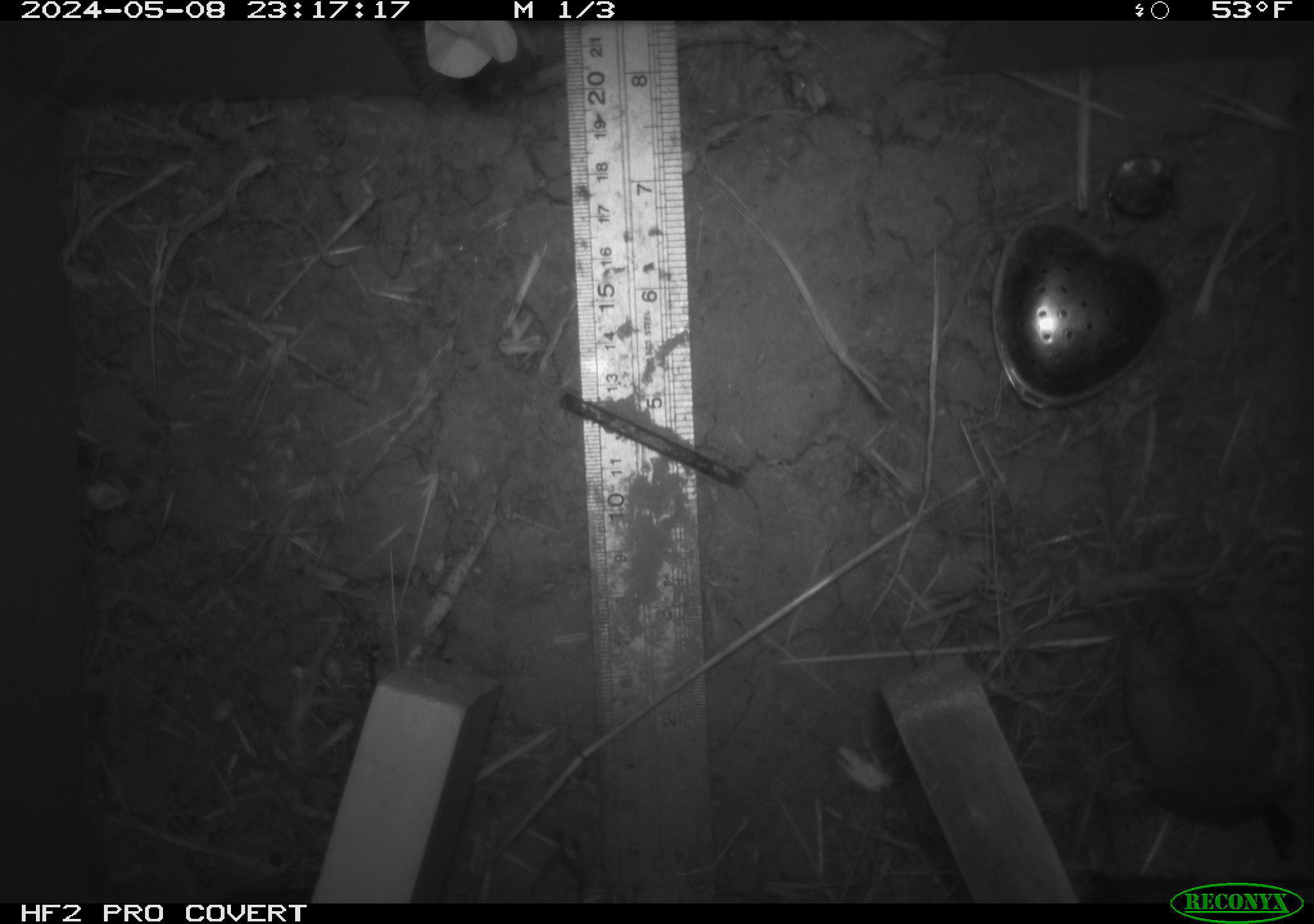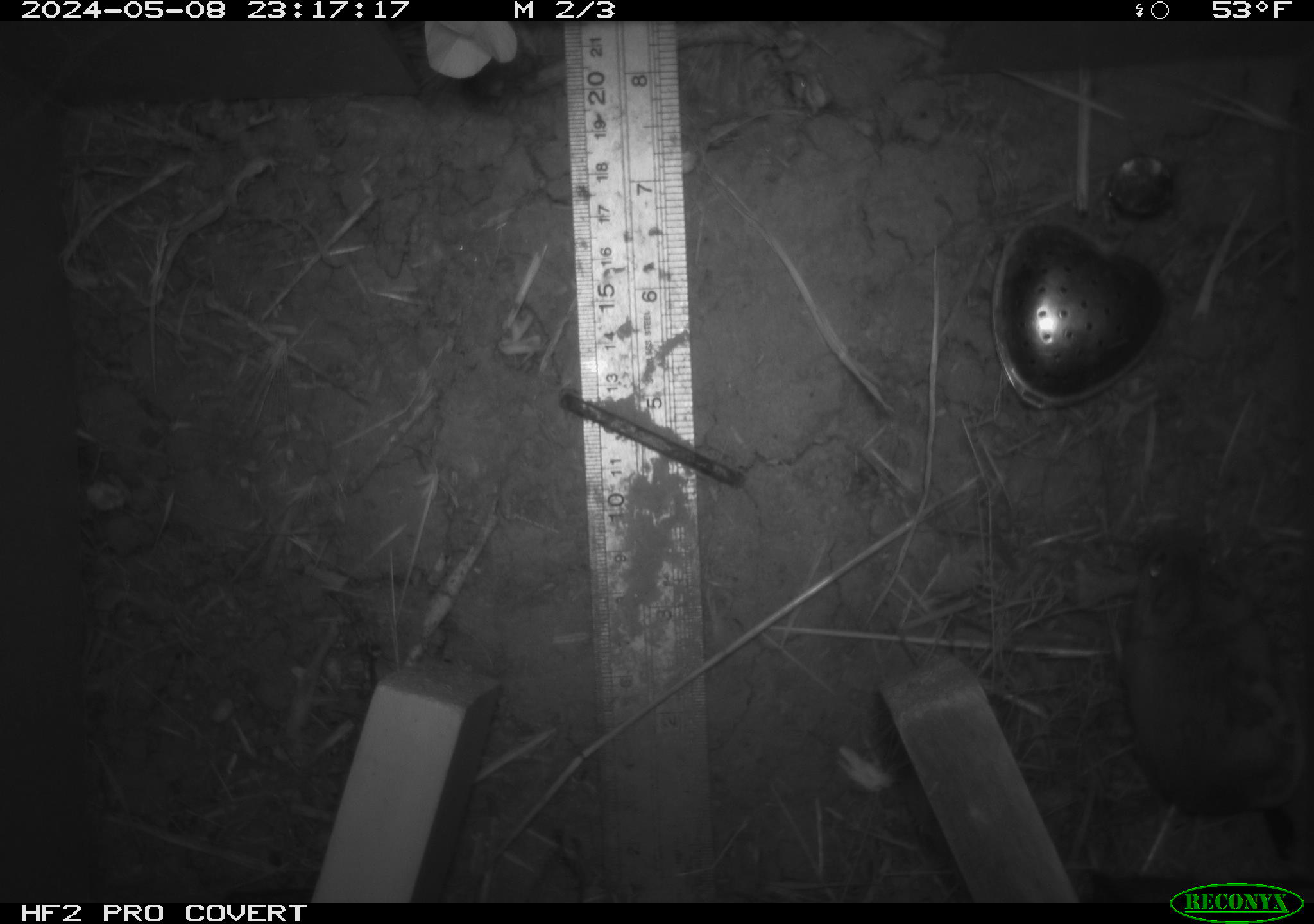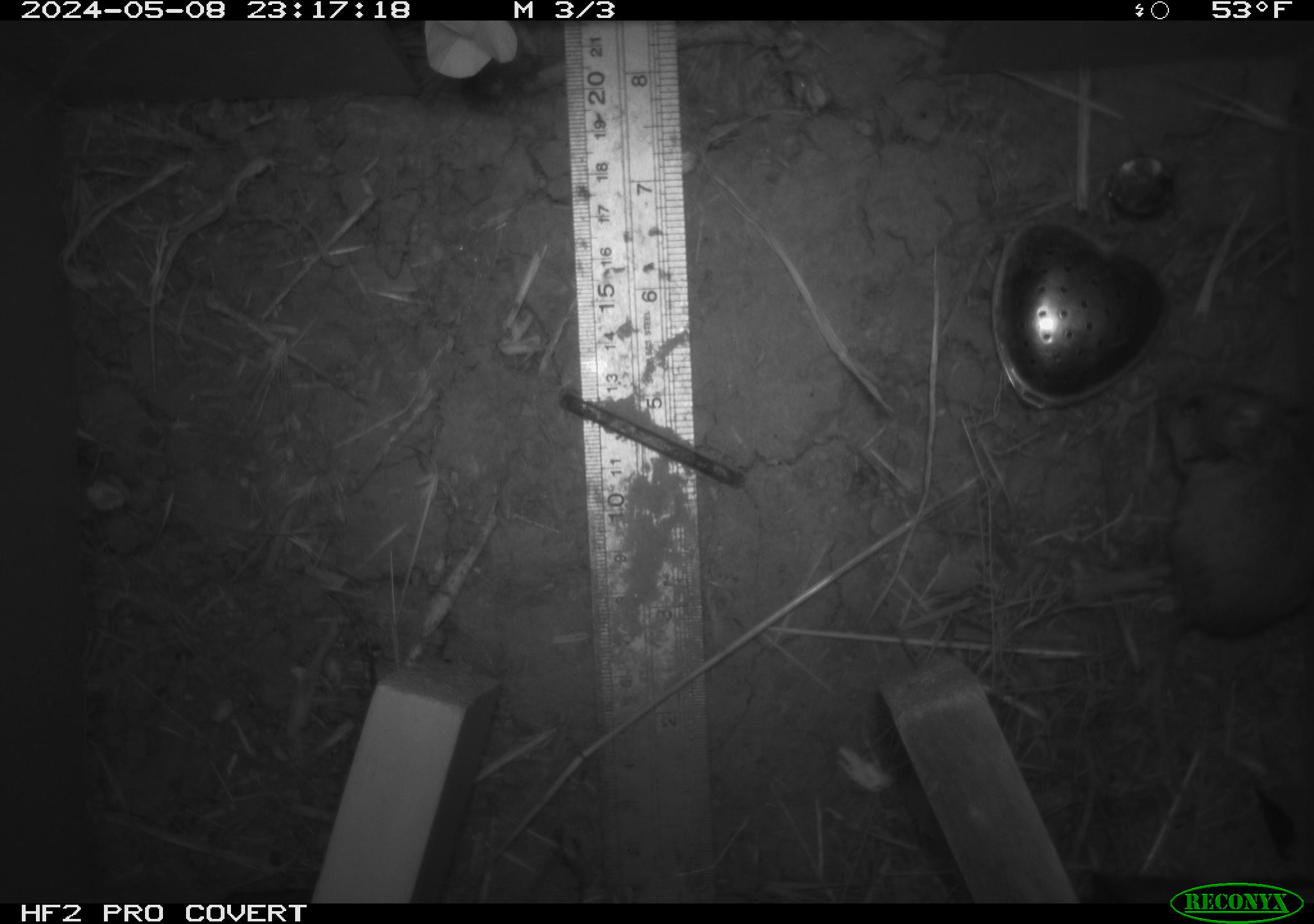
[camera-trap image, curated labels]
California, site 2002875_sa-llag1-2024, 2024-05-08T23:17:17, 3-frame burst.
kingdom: Animalia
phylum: Chordata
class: Mammalia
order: Rodentia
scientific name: Rodentia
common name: mouse species